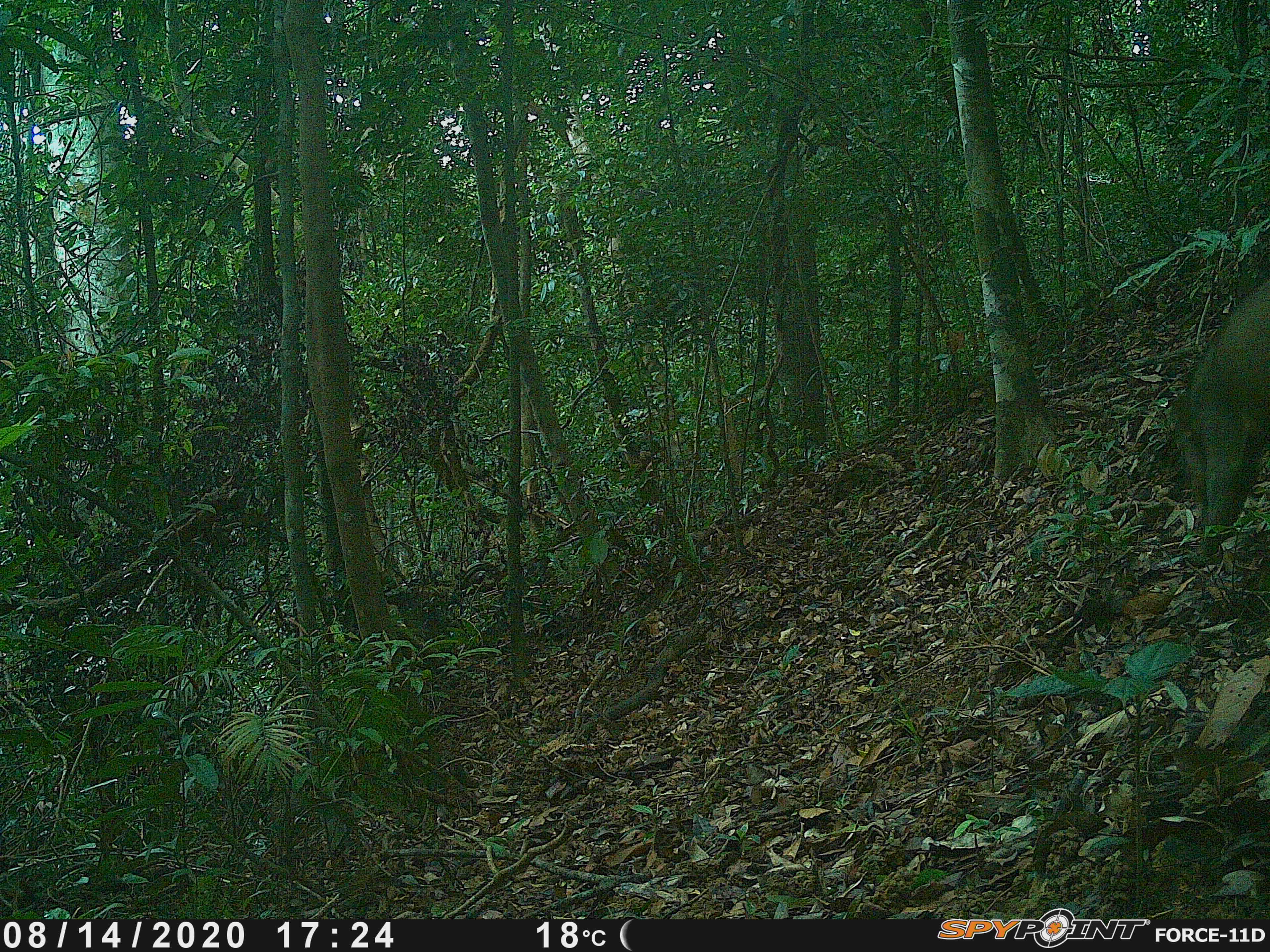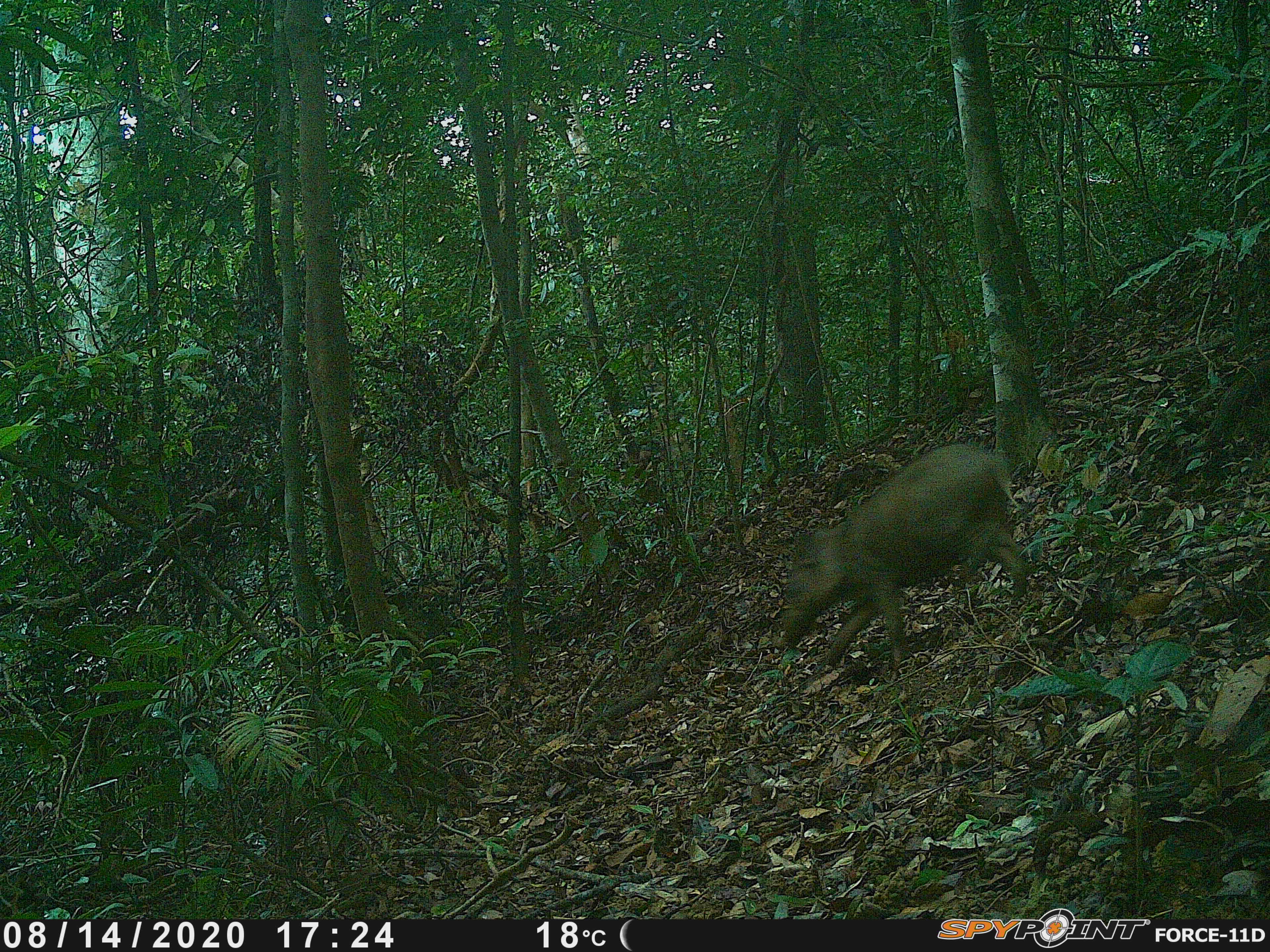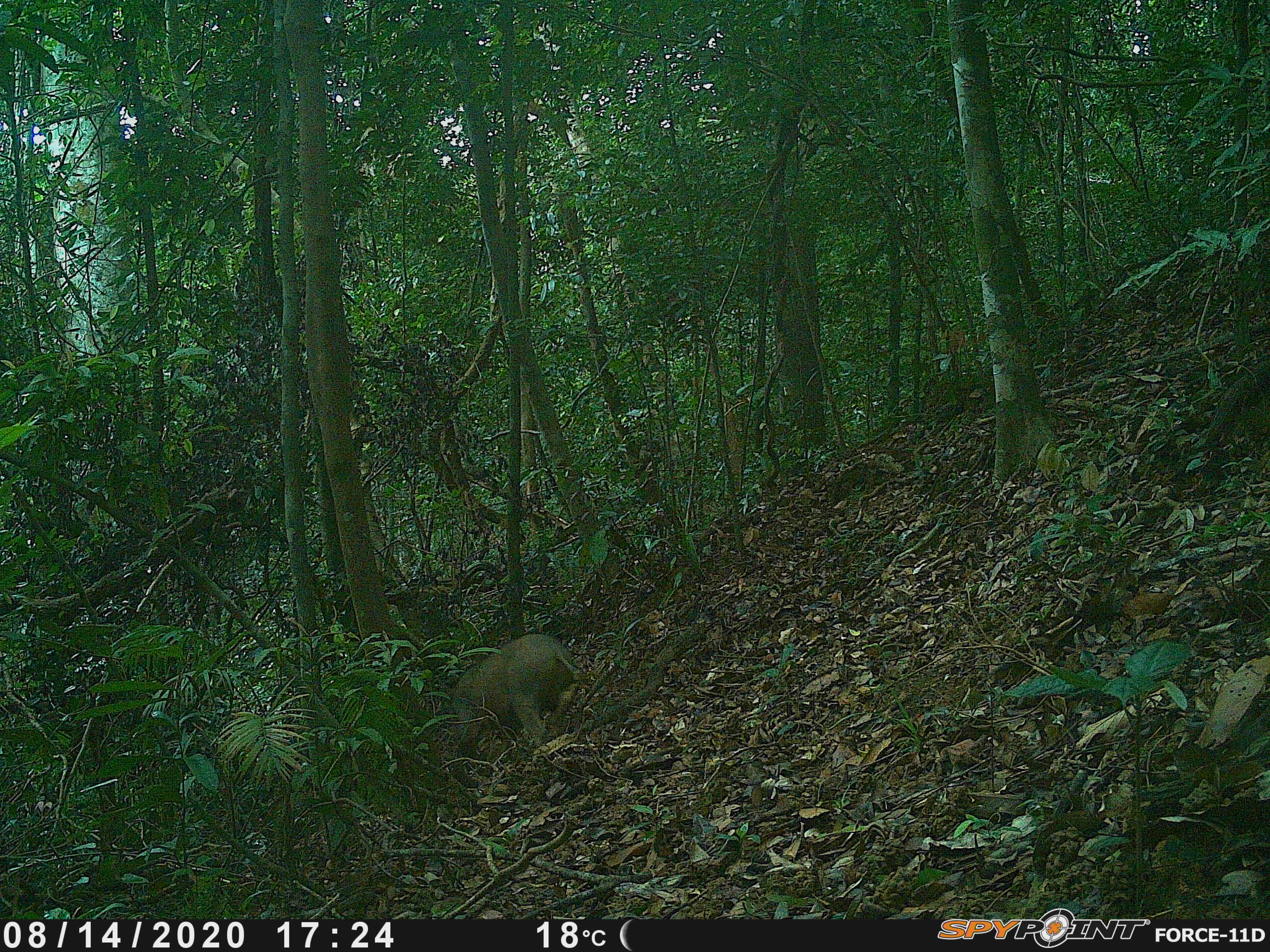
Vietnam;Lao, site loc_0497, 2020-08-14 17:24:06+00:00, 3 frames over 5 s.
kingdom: Animalia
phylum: Chordata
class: Mammalia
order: Artiodactyla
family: Suidae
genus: Sus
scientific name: Sus scrofa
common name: eurasian wild pig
Eurasian wild pig (Sus scrofa). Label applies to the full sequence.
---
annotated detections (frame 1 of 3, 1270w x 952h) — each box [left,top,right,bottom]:
eurasian wild pig: [1166,274,1269,565]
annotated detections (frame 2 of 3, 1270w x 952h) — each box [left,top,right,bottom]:
eurasian wild pig: [780,443,1029,678]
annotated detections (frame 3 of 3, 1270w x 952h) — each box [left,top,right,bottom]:
eurasian wild pig: [434,633,579,770]